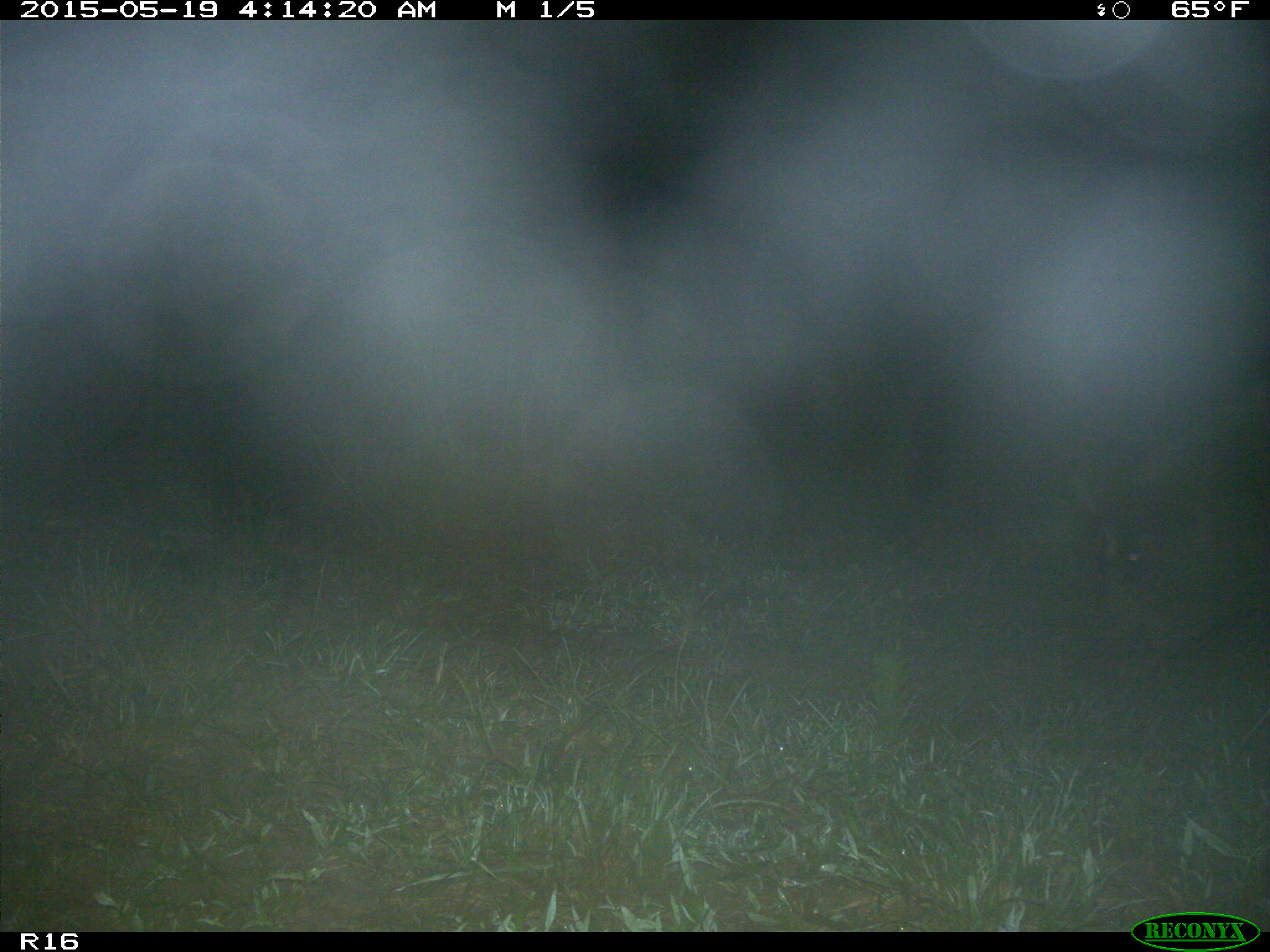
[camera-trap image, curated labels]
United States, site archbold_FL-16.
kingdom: Animalia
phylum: Chordata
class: Mammalia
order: Artiodactyla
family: Suidae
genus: Sus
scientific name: Sus scrofa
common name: wild boar